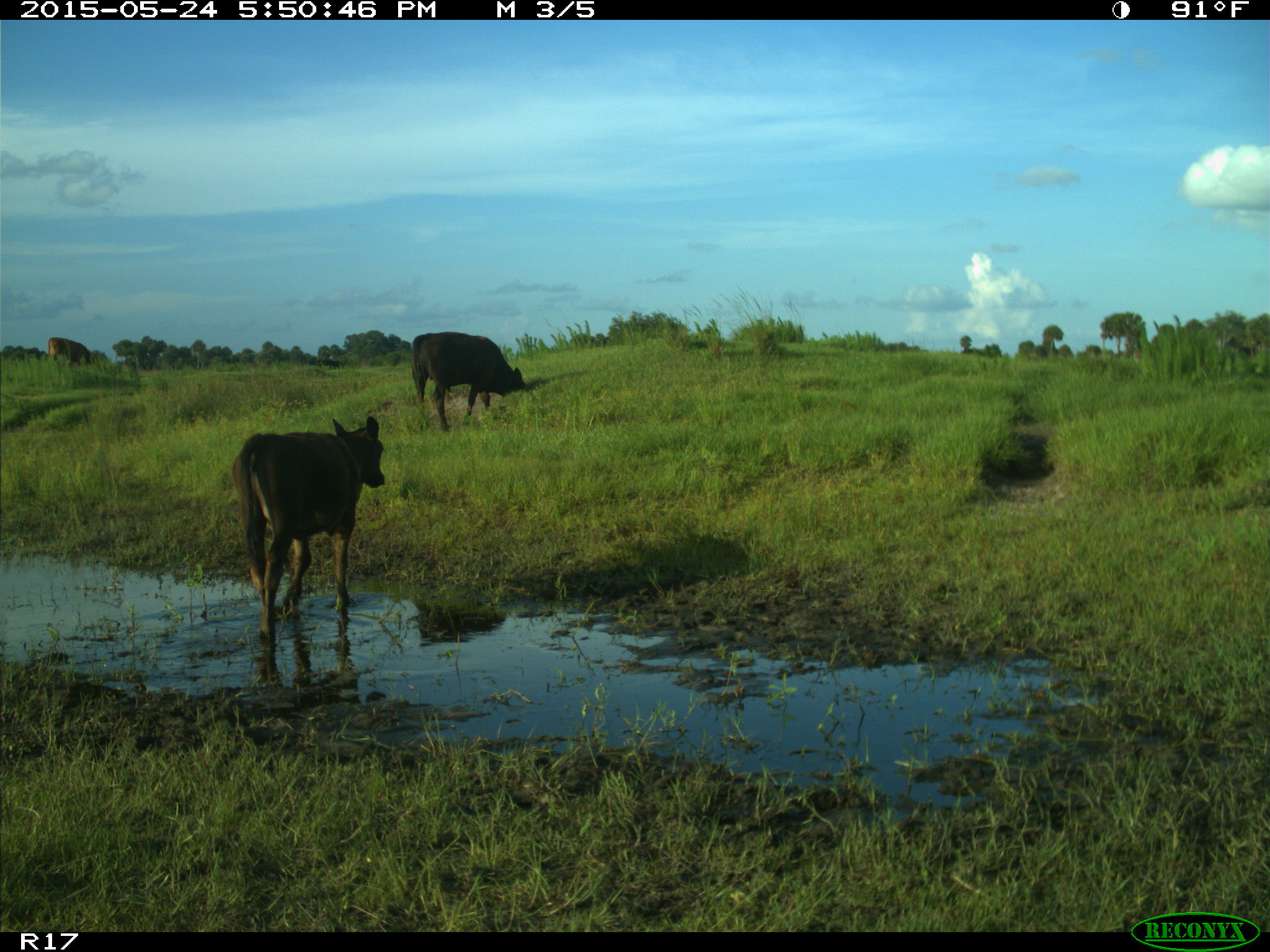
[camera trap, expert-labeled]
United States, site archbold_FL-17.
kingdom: Animalia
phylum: Chordata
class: Mammalia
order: Artiodactyla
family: Bovidae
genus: Bos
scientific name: Bos taurus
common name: domestic cow